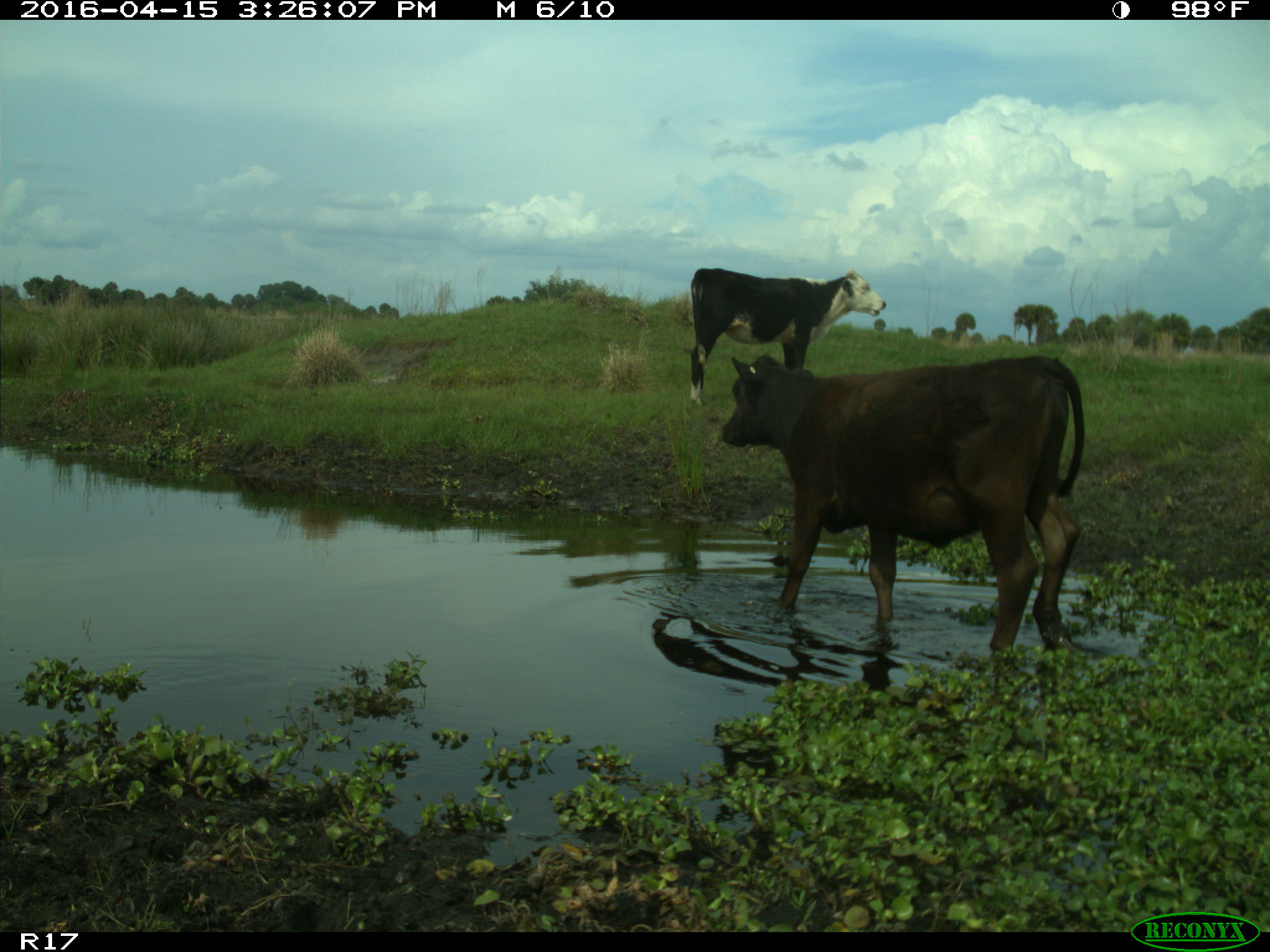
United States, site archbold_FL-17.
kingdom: Animalia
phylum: Chordata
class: Mammalia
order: Artiodactyla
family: Bovidae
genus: Bos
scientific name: Bos taurus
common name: domestic cow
Bos taurus (domestic cow).